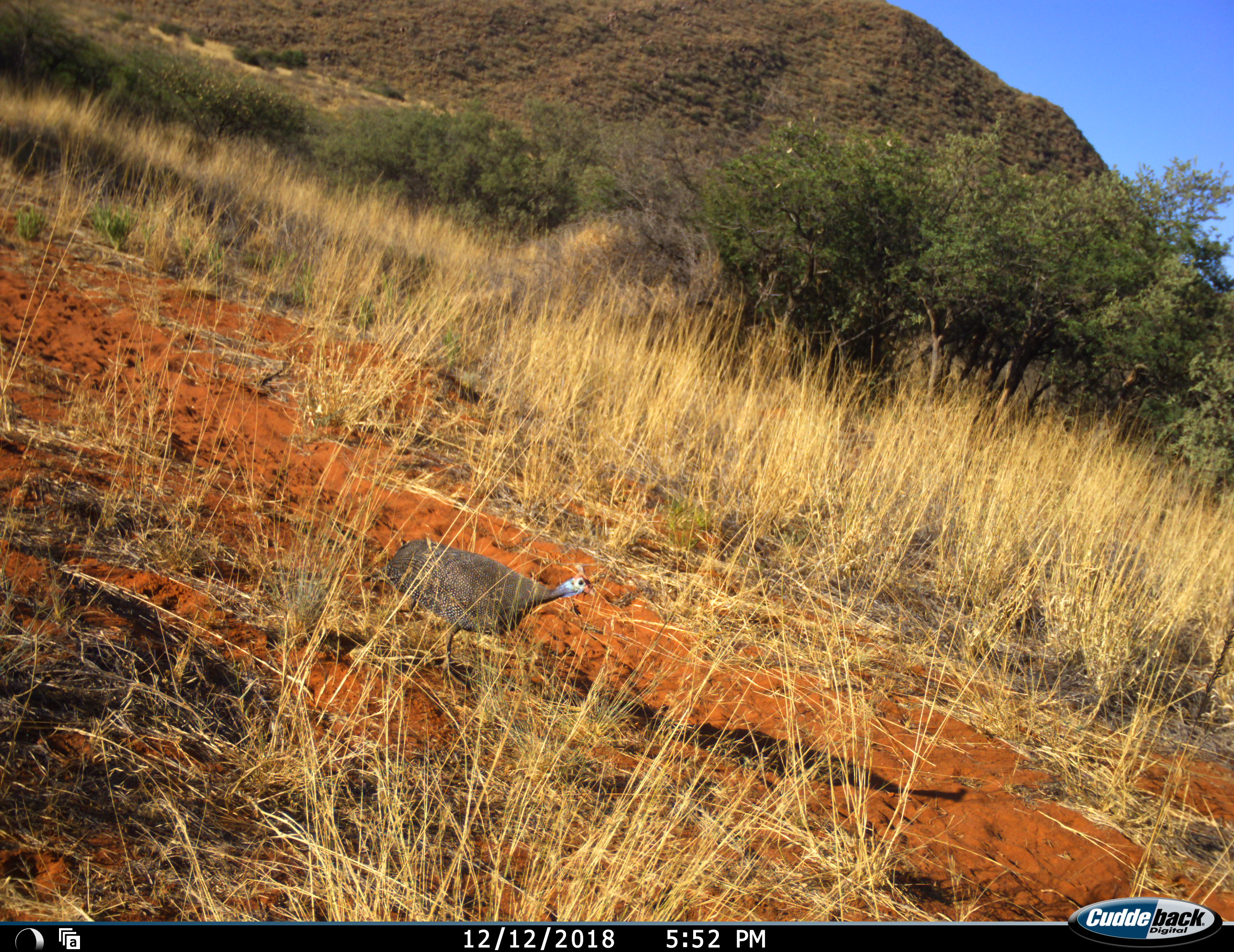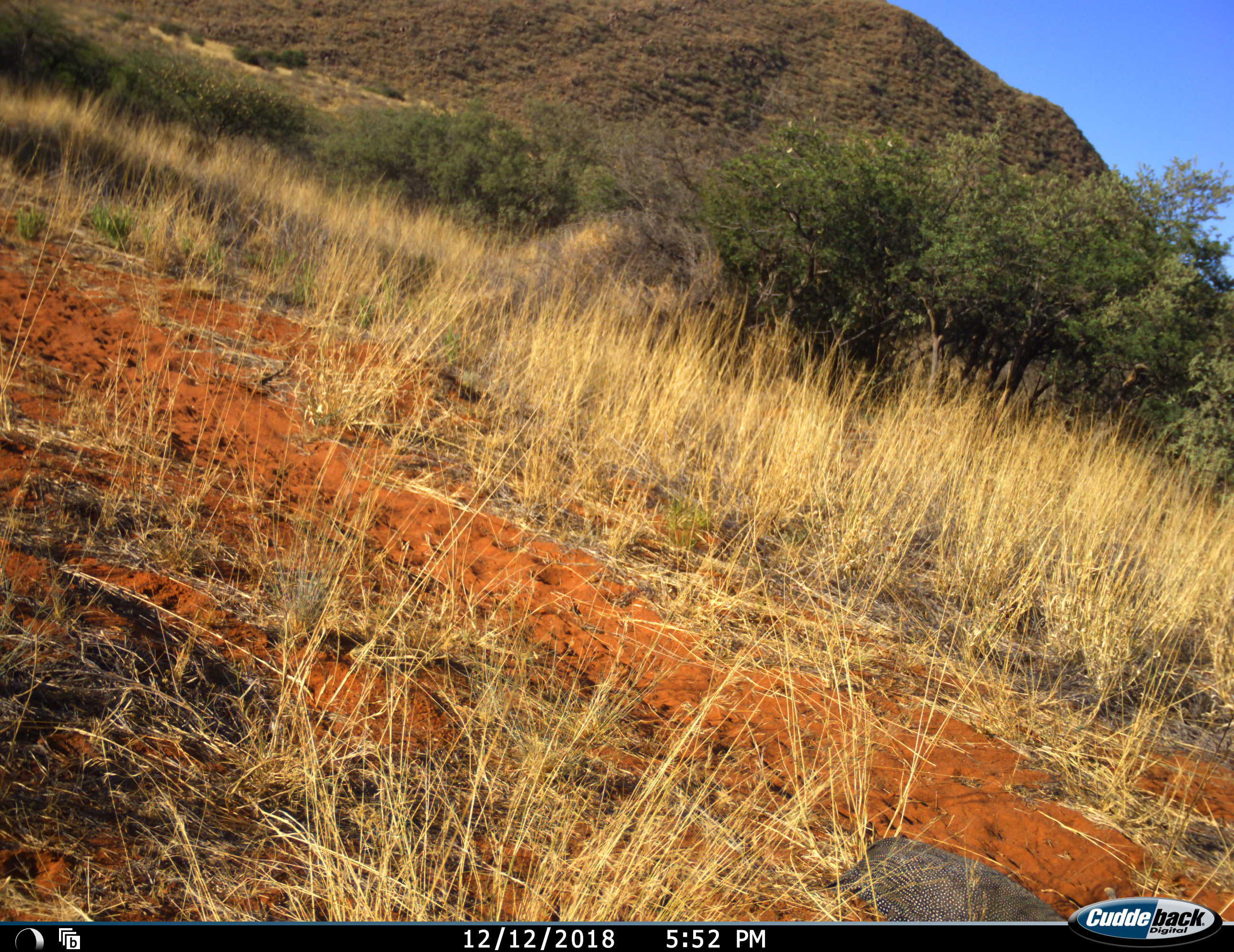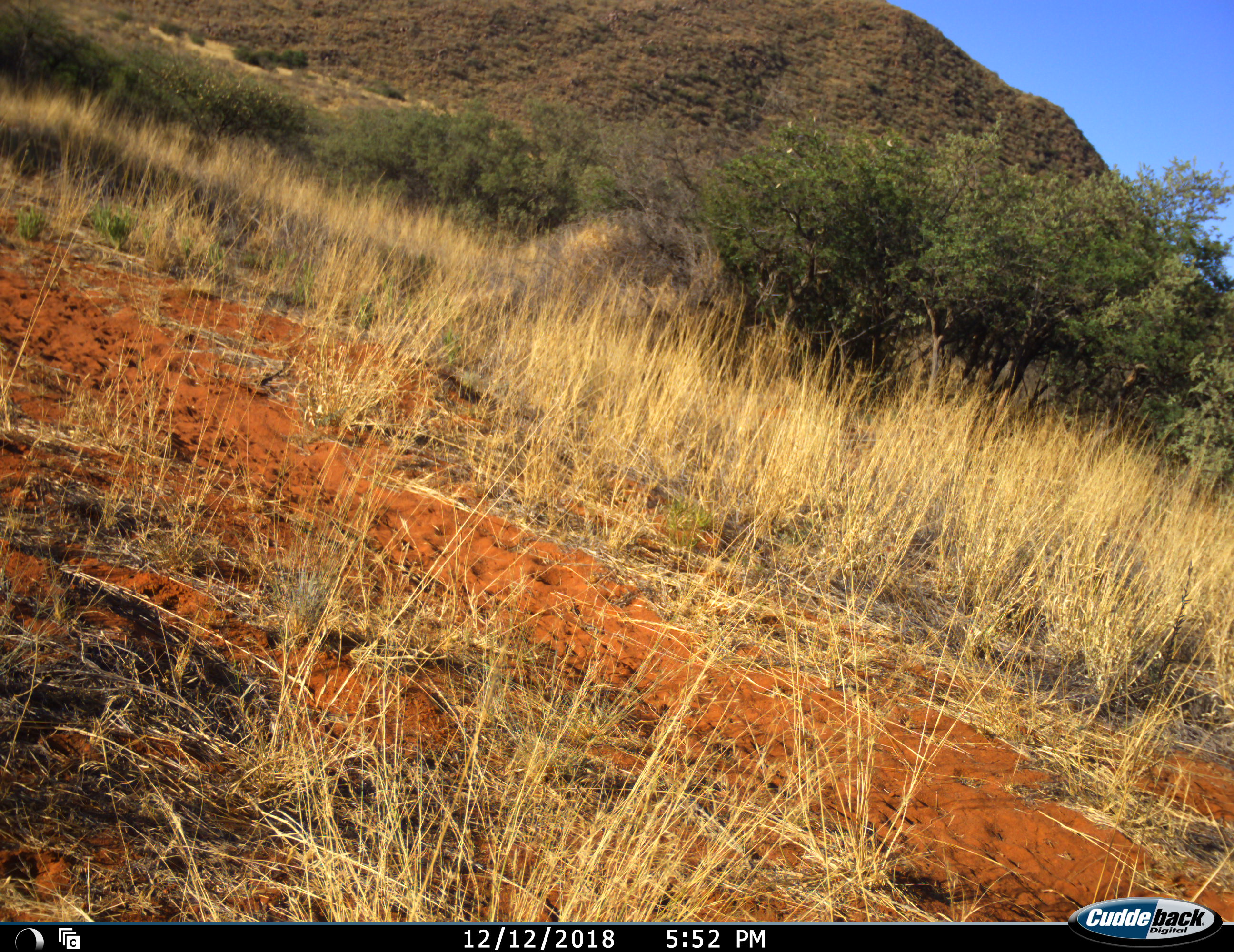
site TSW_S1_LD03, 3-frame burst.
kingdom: Animalia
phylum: Chordata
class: Aves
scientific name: Aves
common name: bird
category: birdother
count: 1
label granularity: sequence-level